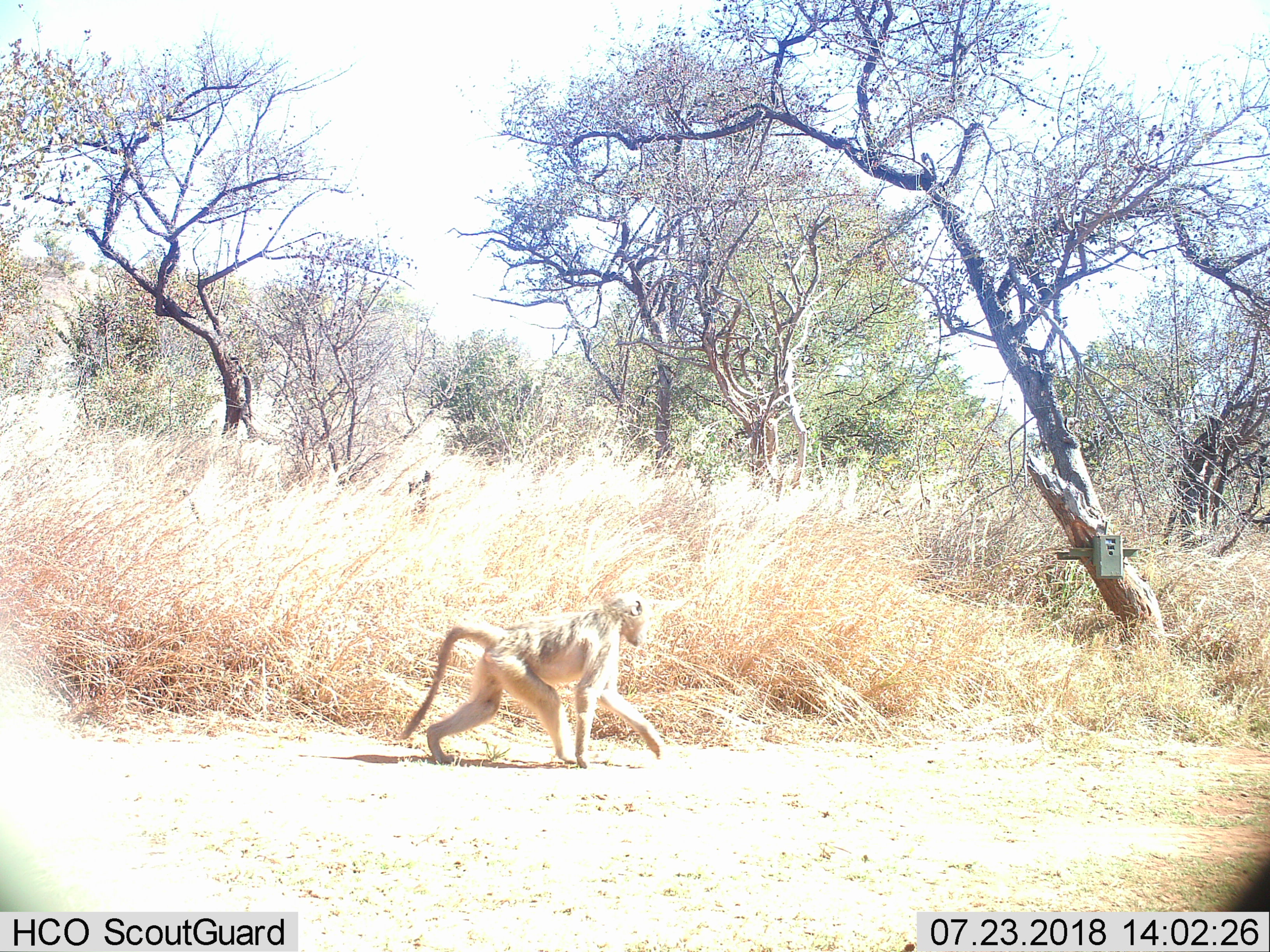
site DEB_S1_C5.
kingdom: Animalia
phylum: Chordata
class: Mammalia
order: Primates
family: Cercopithecidae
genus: Papio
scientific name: Papio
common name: baboon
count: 1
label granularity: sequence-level